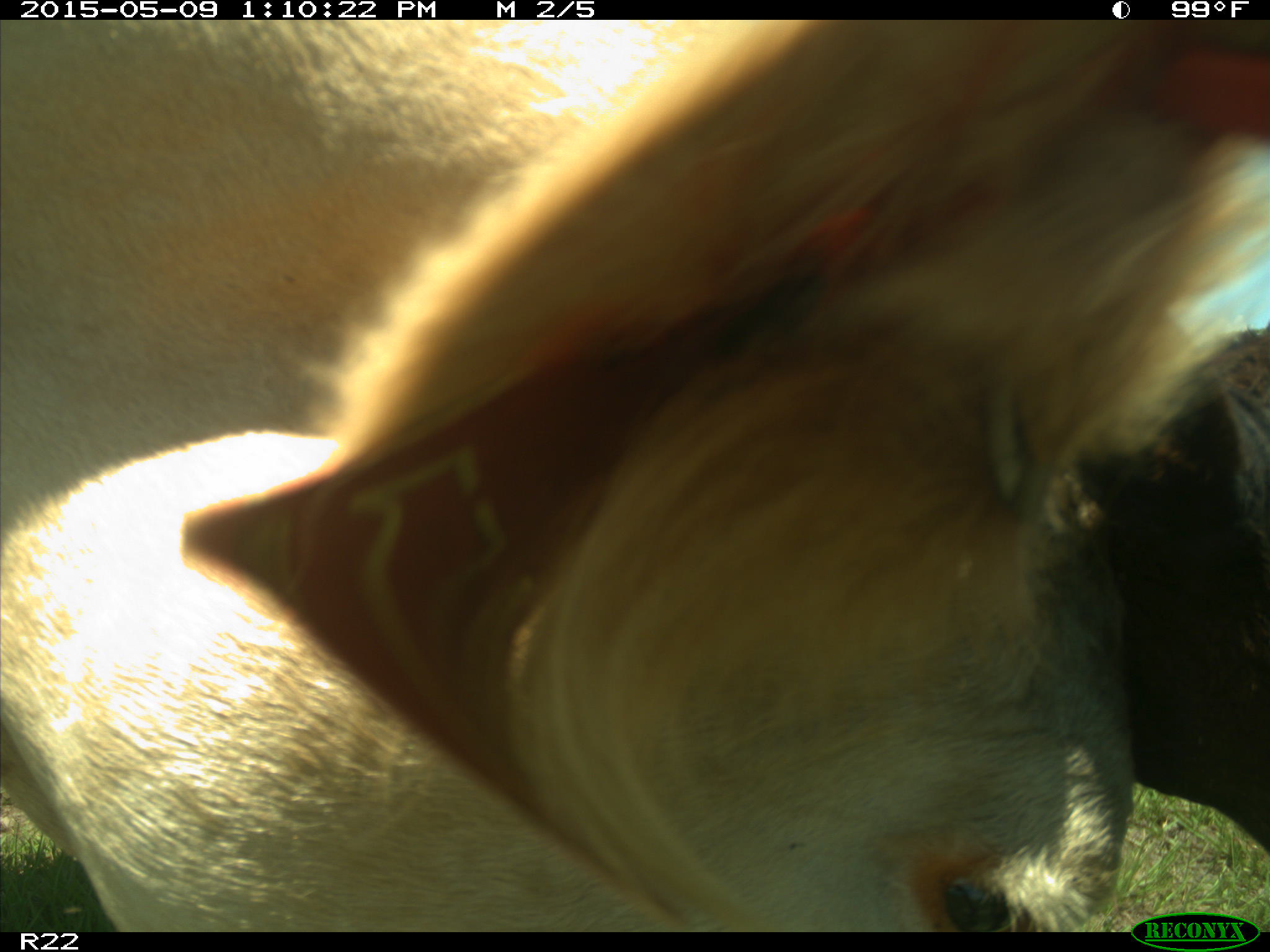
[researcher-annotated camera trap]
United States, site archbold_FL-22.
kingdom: Animalia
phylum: Chordata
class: Mammalia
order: Artiodactyla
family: Bovidae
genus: Bos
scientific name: Bos taurus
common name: domestic cow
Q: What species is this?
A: Bos taurus (domestic cow).